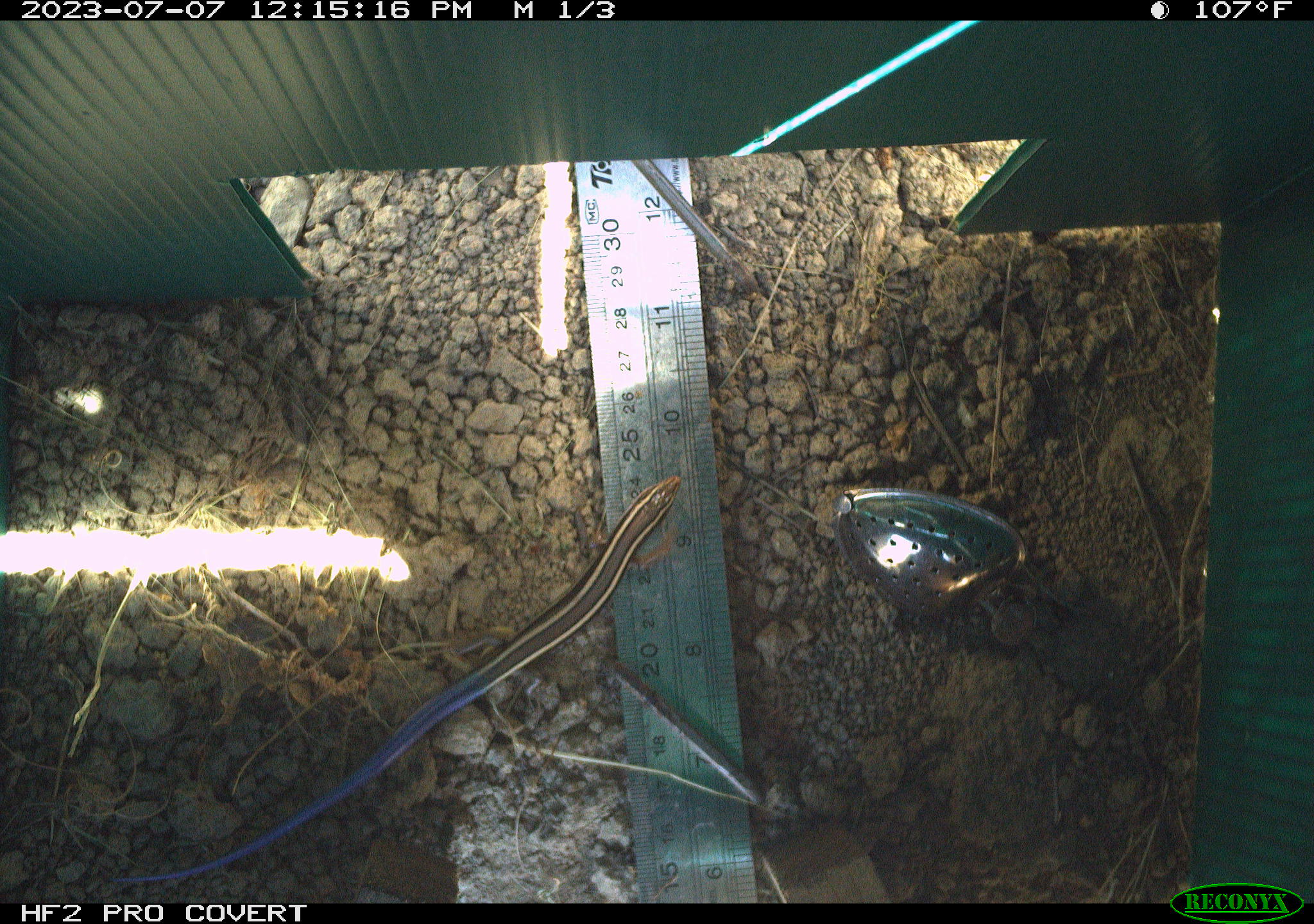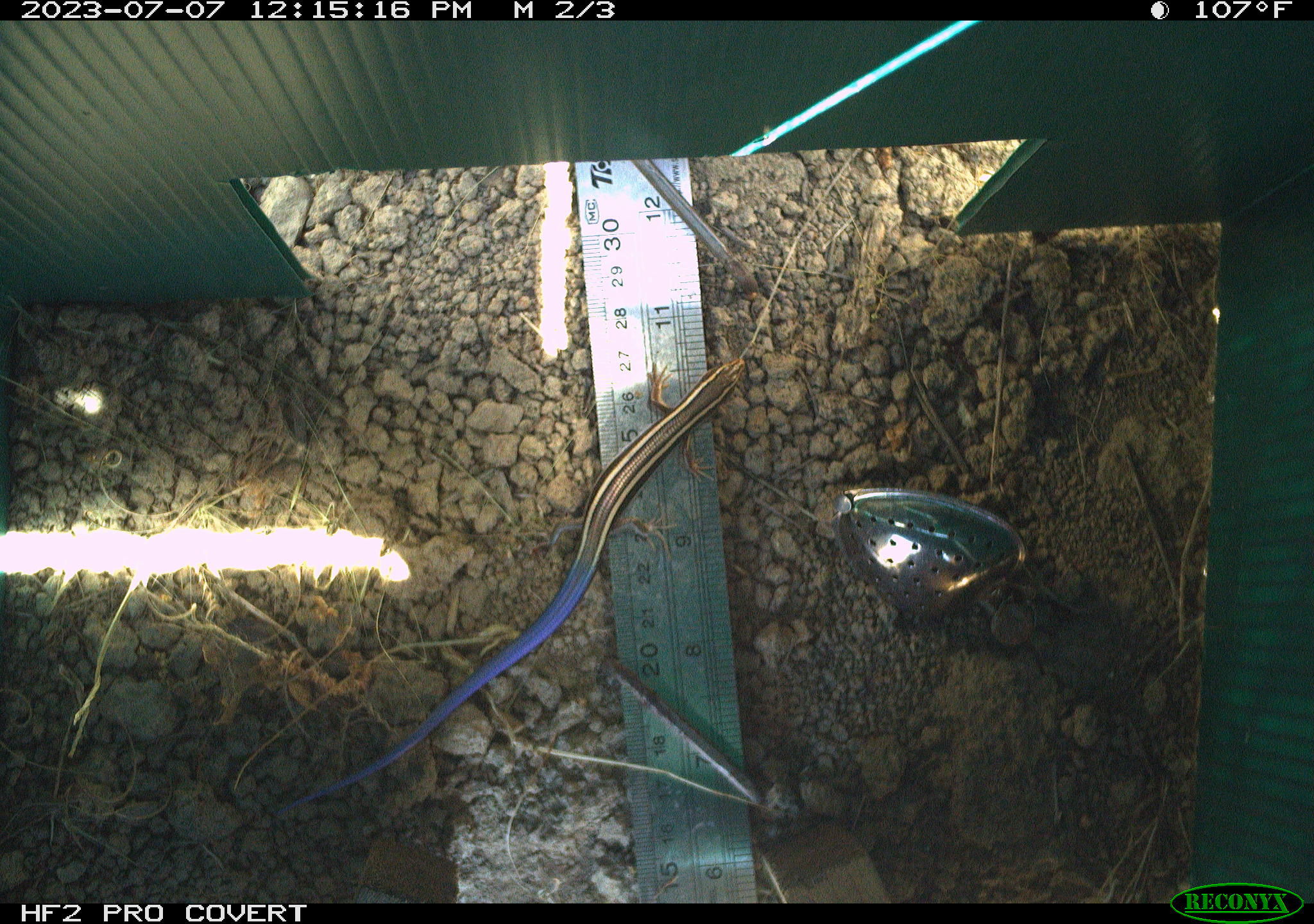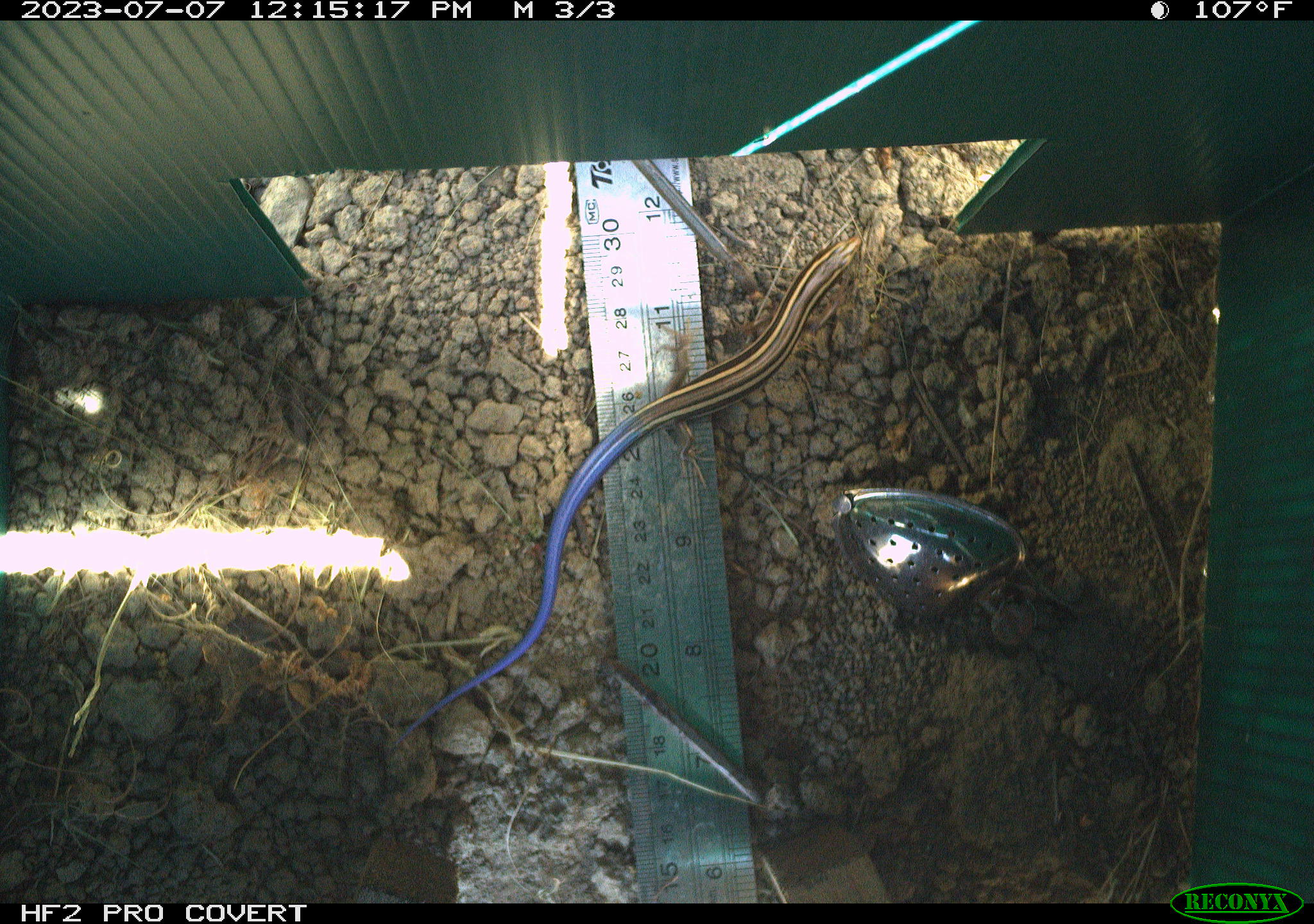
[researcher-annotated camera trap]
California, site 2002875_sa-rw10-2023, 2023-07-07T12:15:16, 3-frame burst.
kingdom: Animalia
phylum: Chordata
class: Reptilia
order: Squamata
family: Scincidae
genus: Plestiodon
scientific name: Plestiodon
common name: blue-tailed skinks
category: plestiodon species